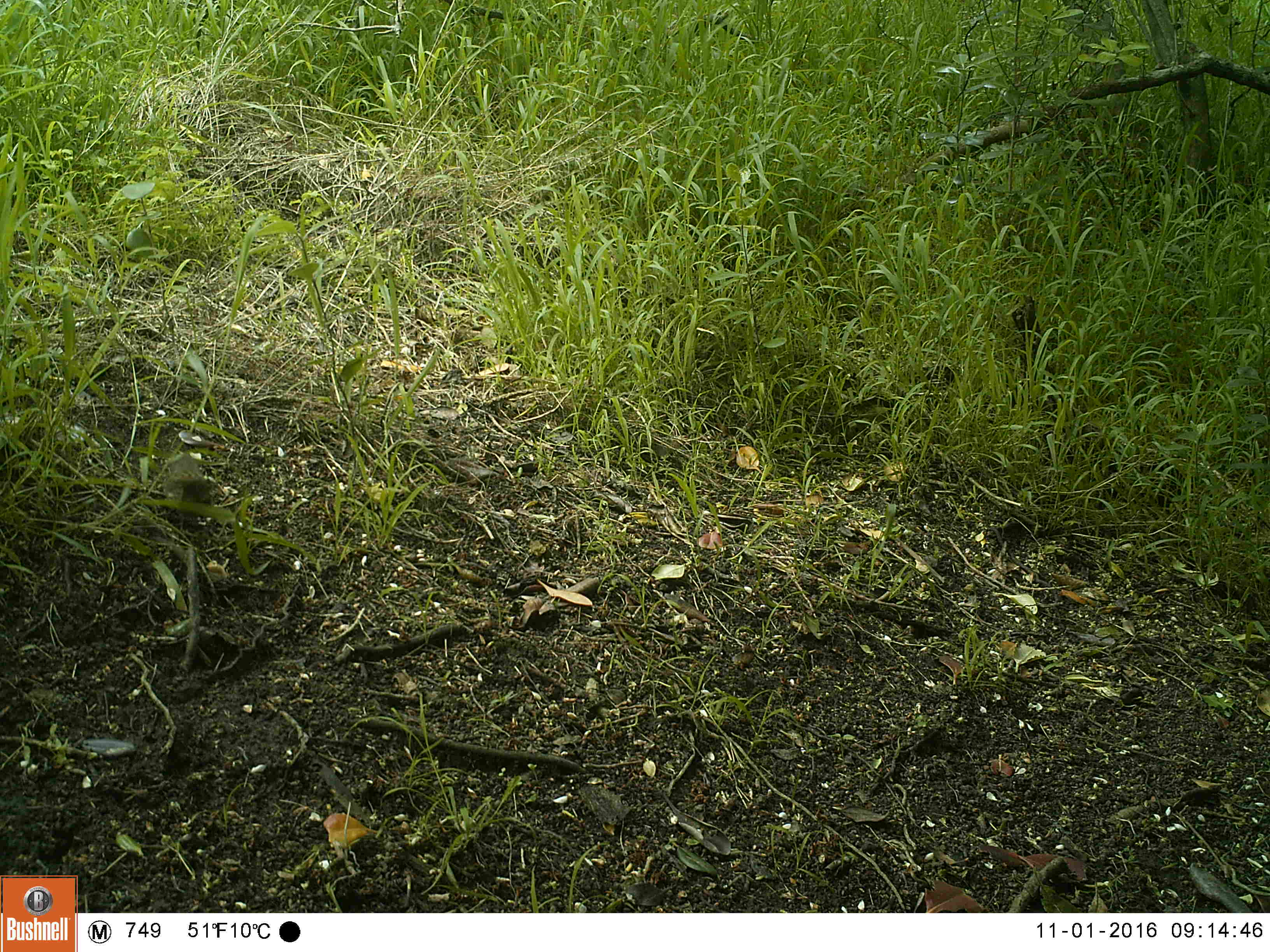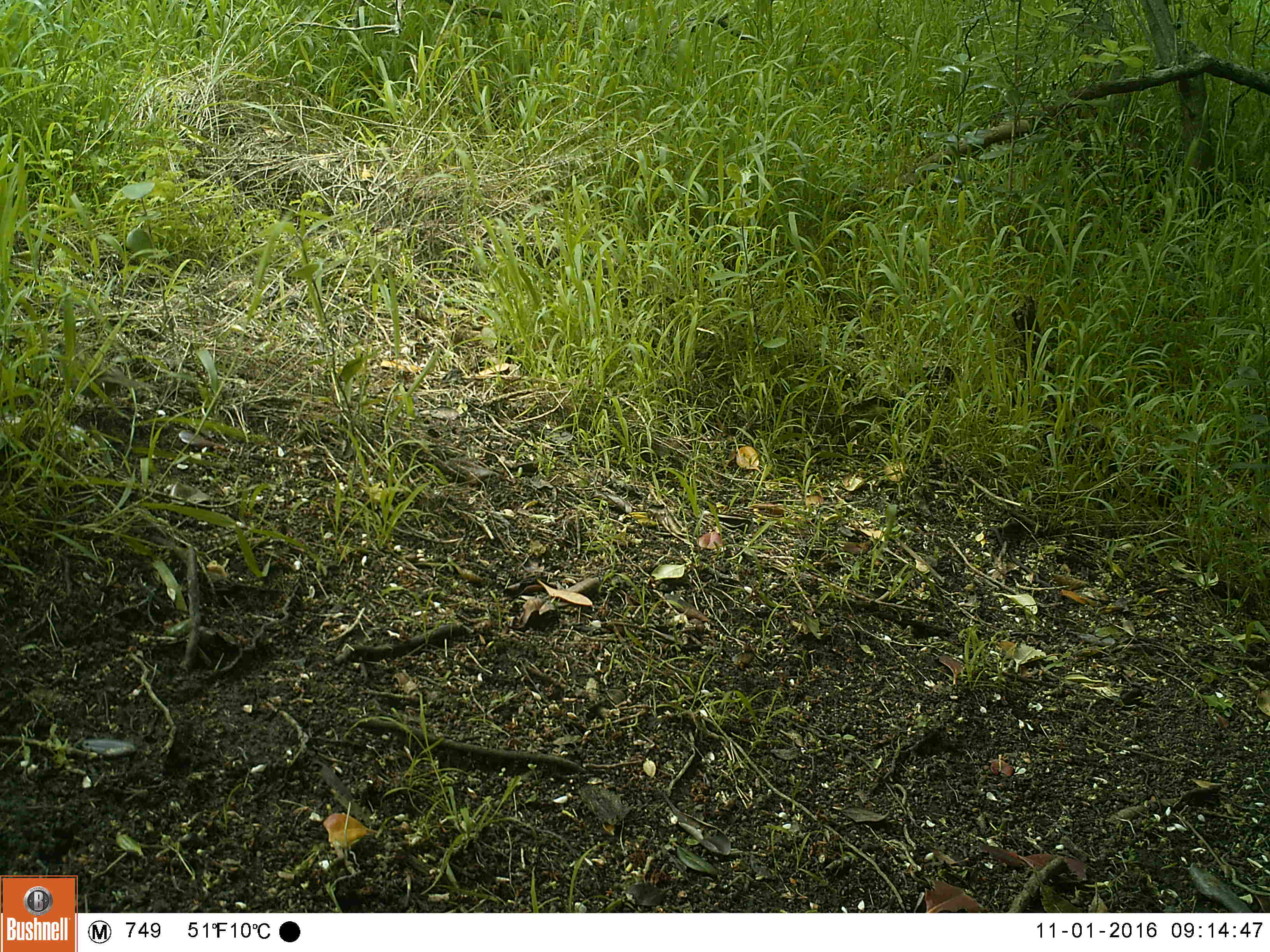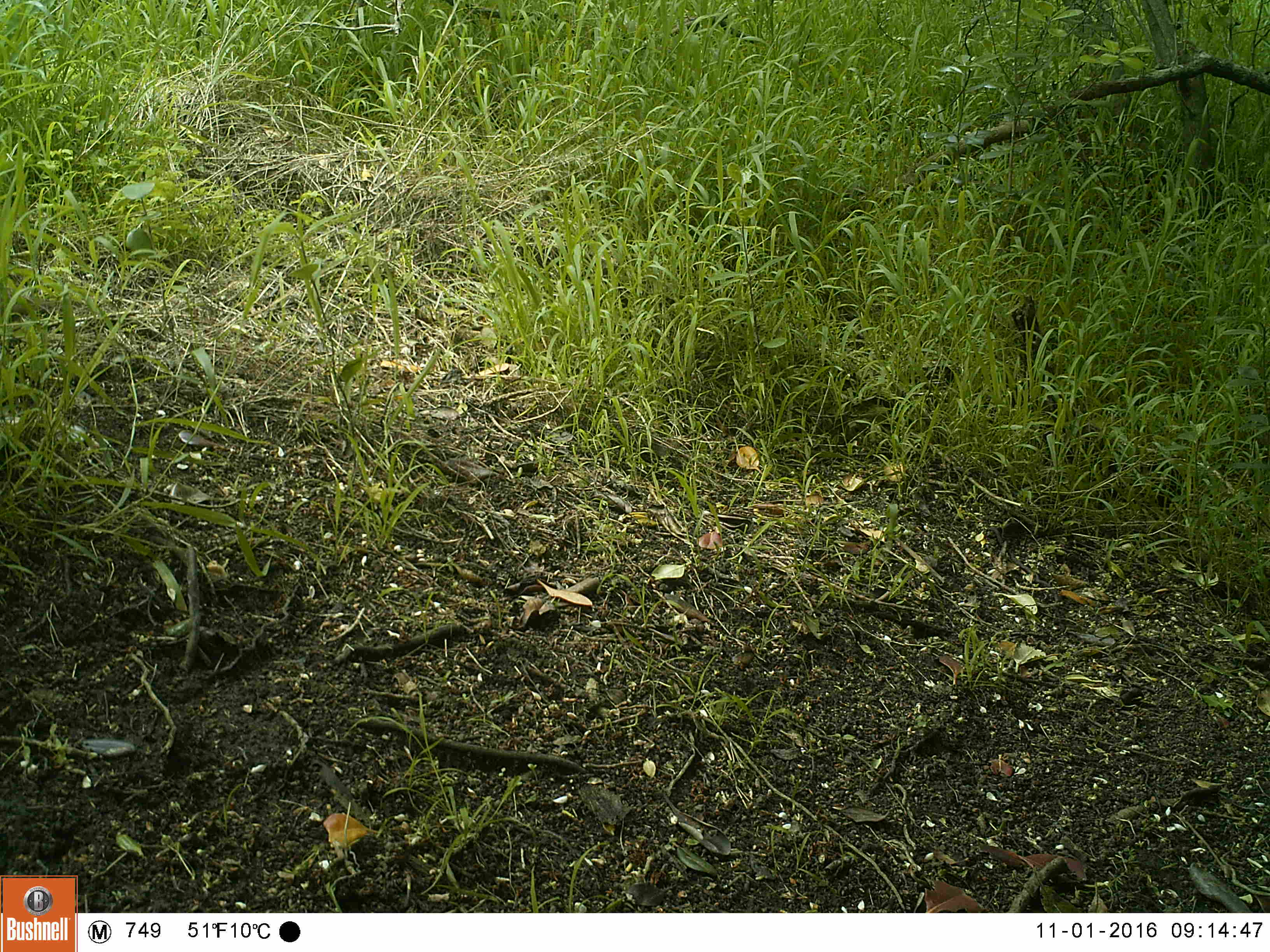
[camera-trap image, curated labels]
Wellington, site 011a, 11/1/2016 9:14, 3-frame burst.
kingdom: Animalia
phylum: Chordata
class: Aves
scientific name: Aves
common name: bird